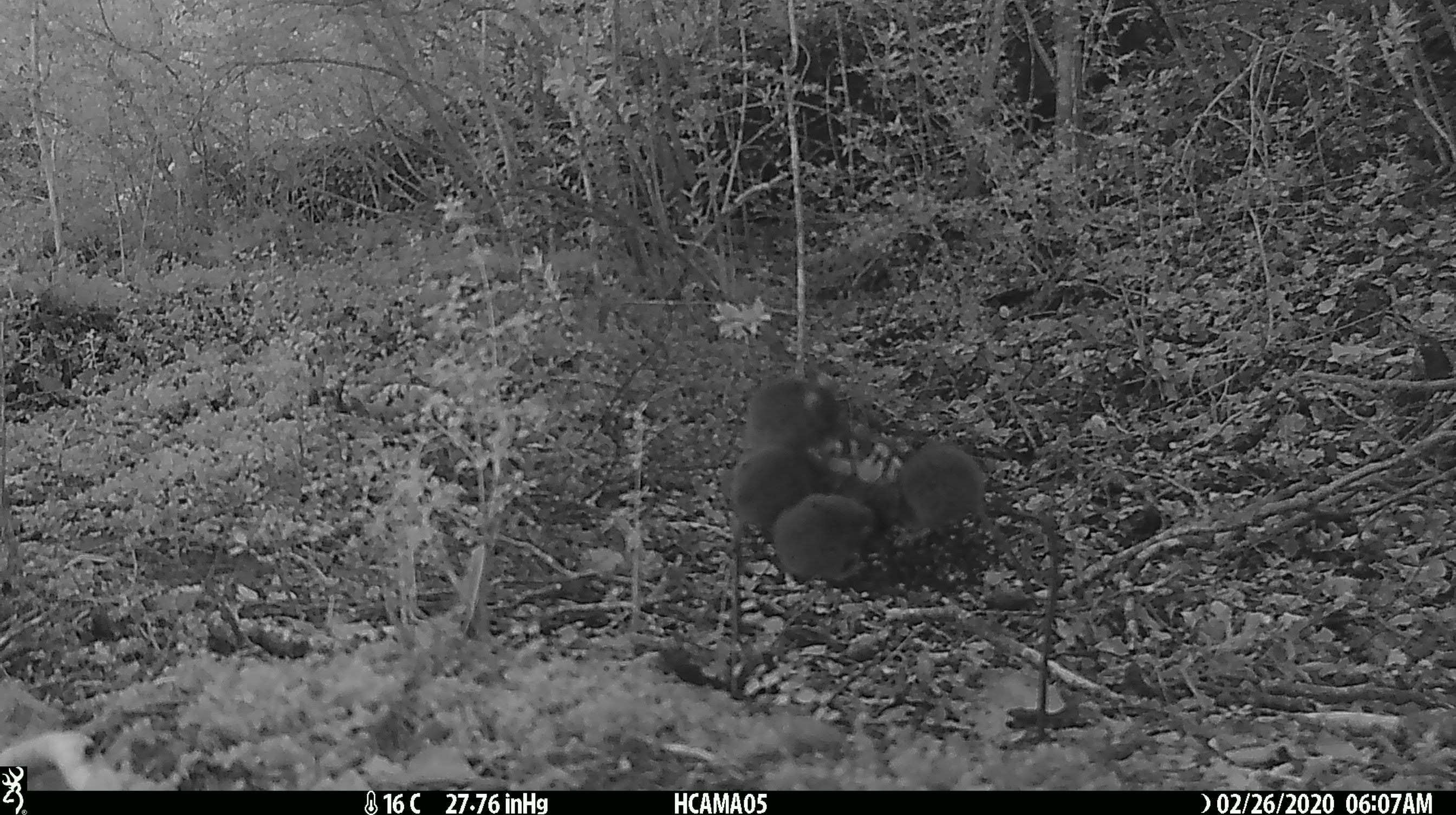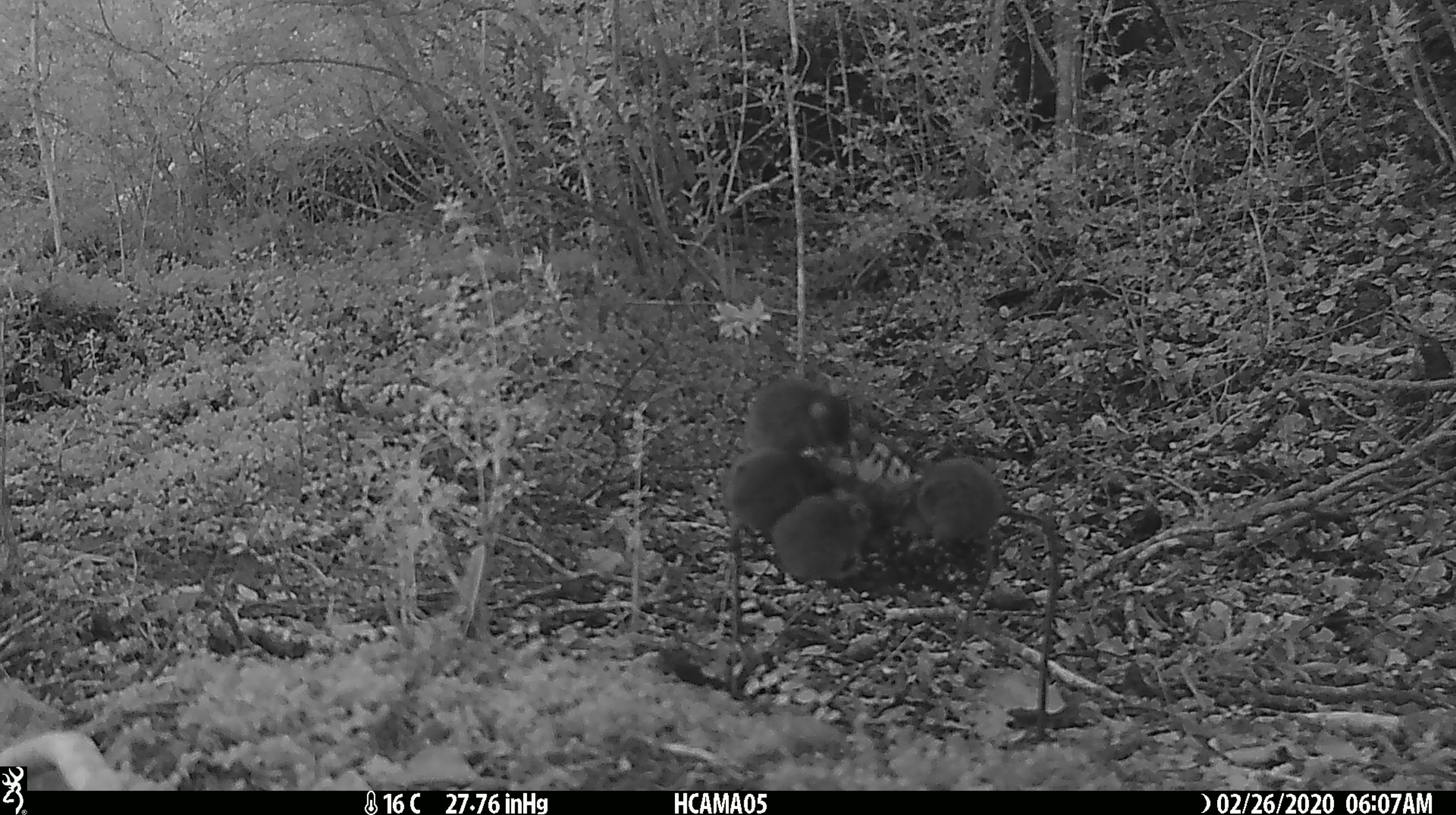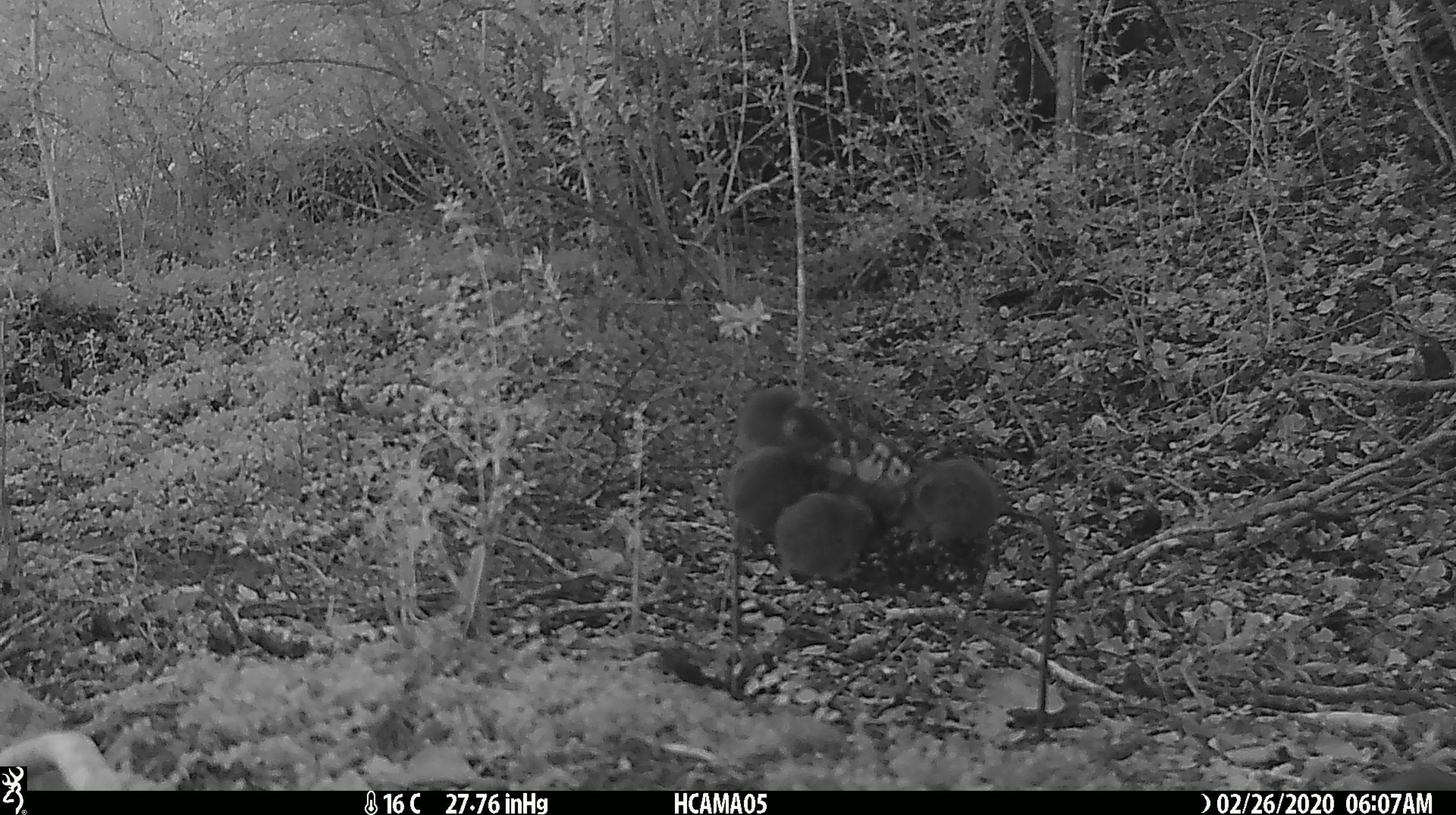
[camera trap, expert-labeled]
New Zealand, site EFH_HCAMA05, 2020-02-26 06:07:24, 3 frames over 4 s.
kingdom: Animalia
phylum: Chordata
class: Mammalia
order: Rodentia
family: Muridae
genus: Mus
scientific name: Mus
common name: mouse